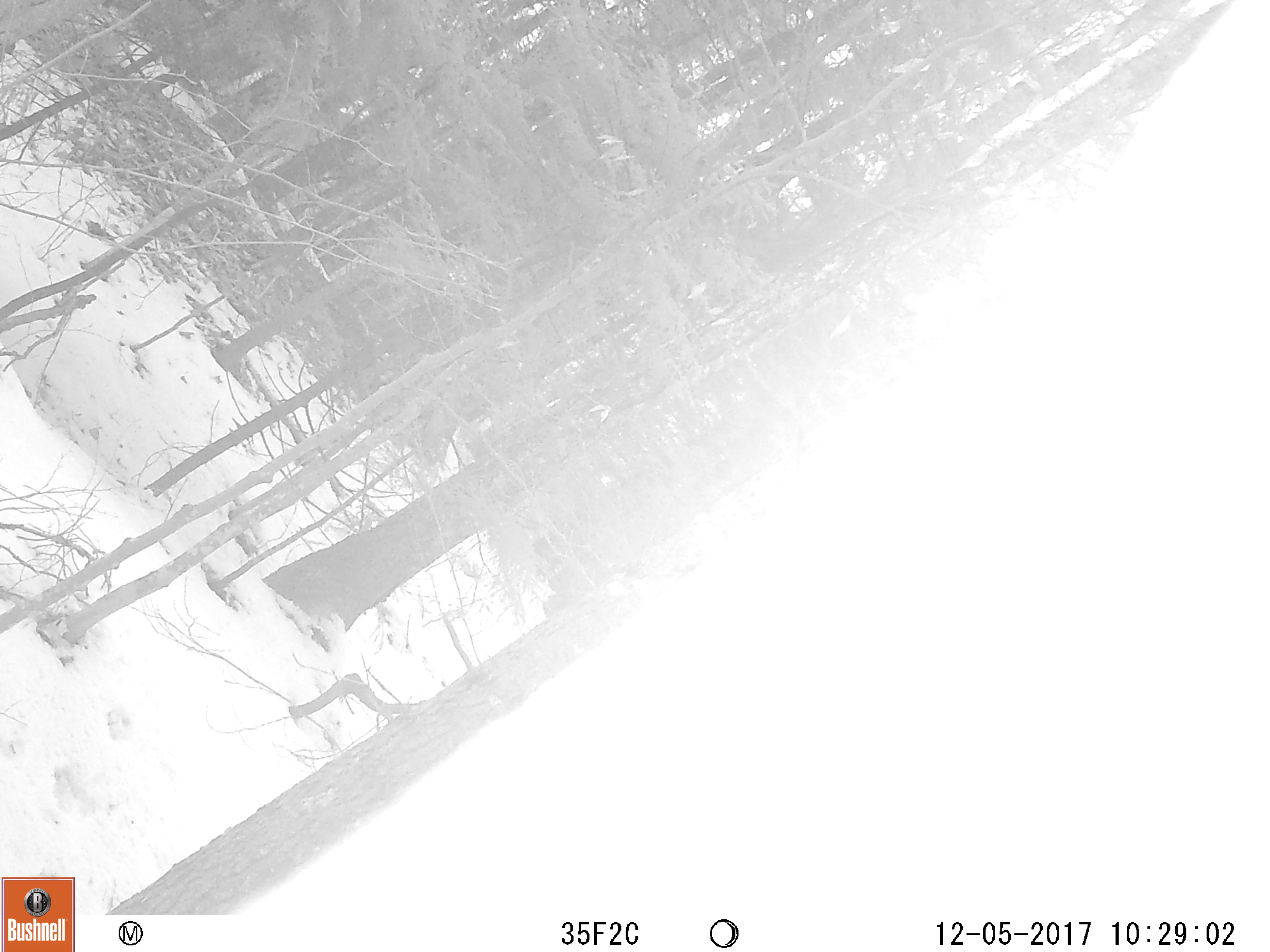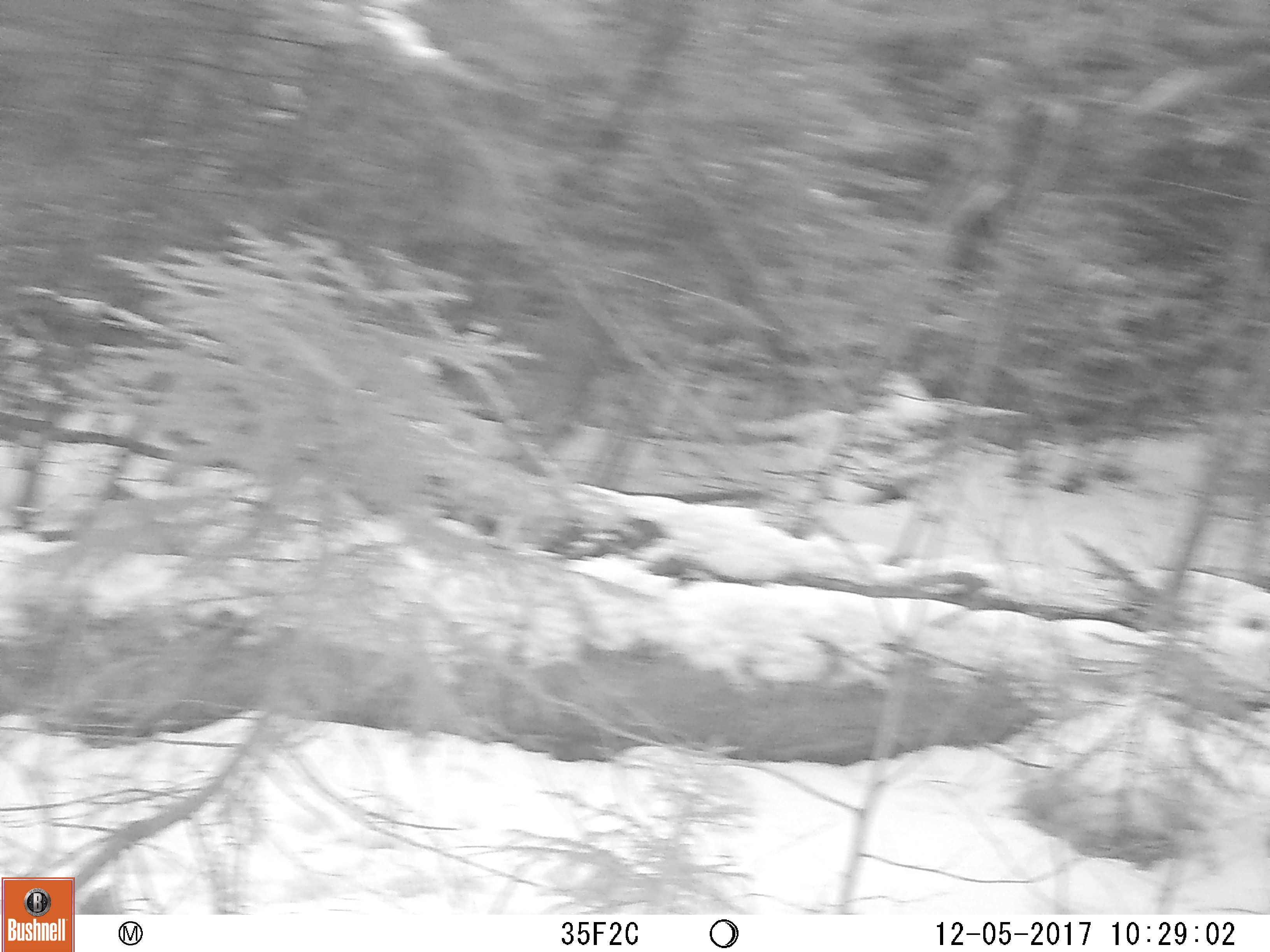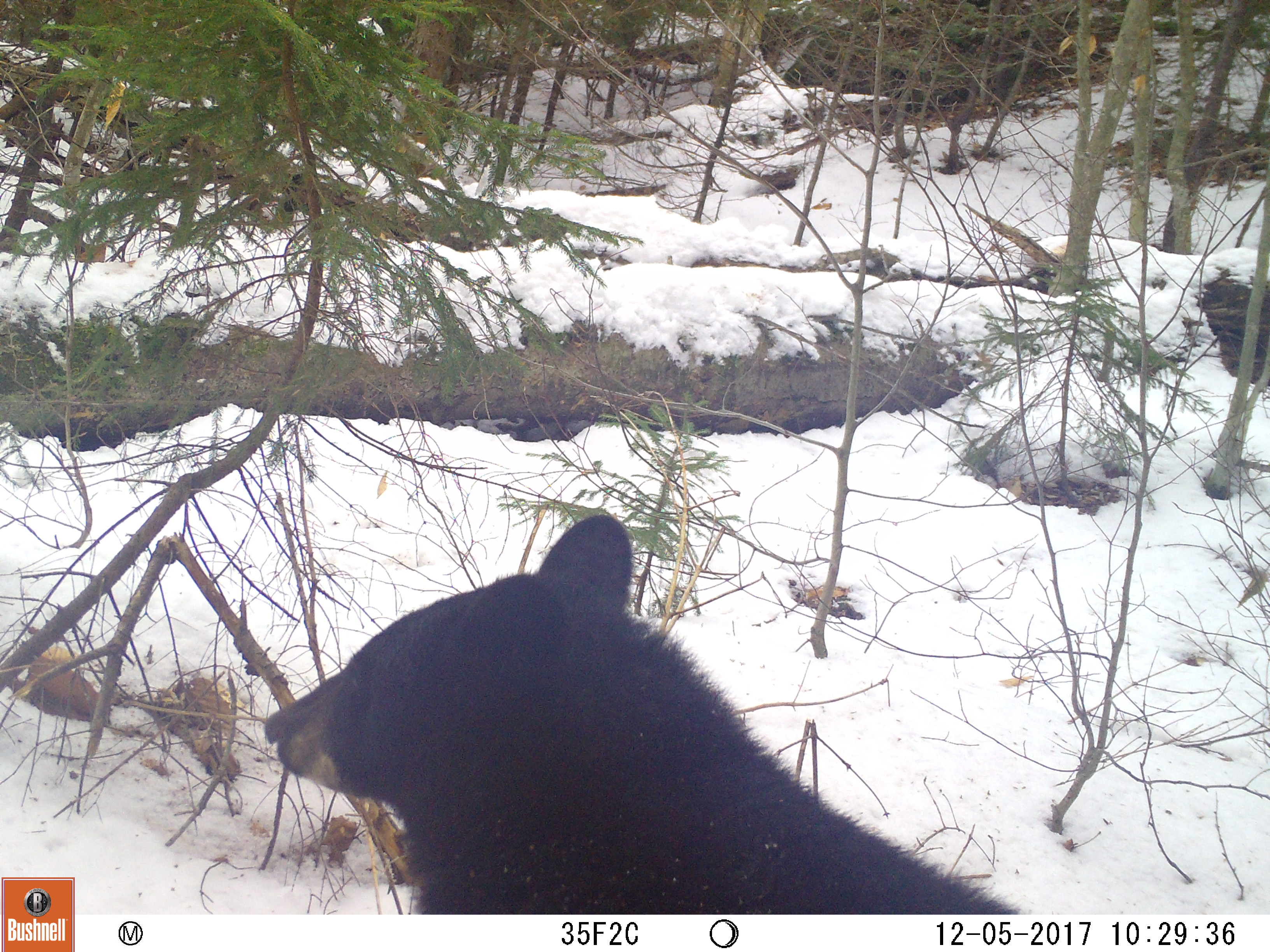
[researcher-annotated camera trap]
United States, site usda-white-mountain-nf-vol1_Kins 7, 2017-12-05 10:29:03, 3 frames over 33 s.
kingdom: Animalia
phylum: Chordata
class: Mammalia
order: Carnivora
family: Ursidae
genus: Ursus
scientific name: Ursus americanus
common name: black bear